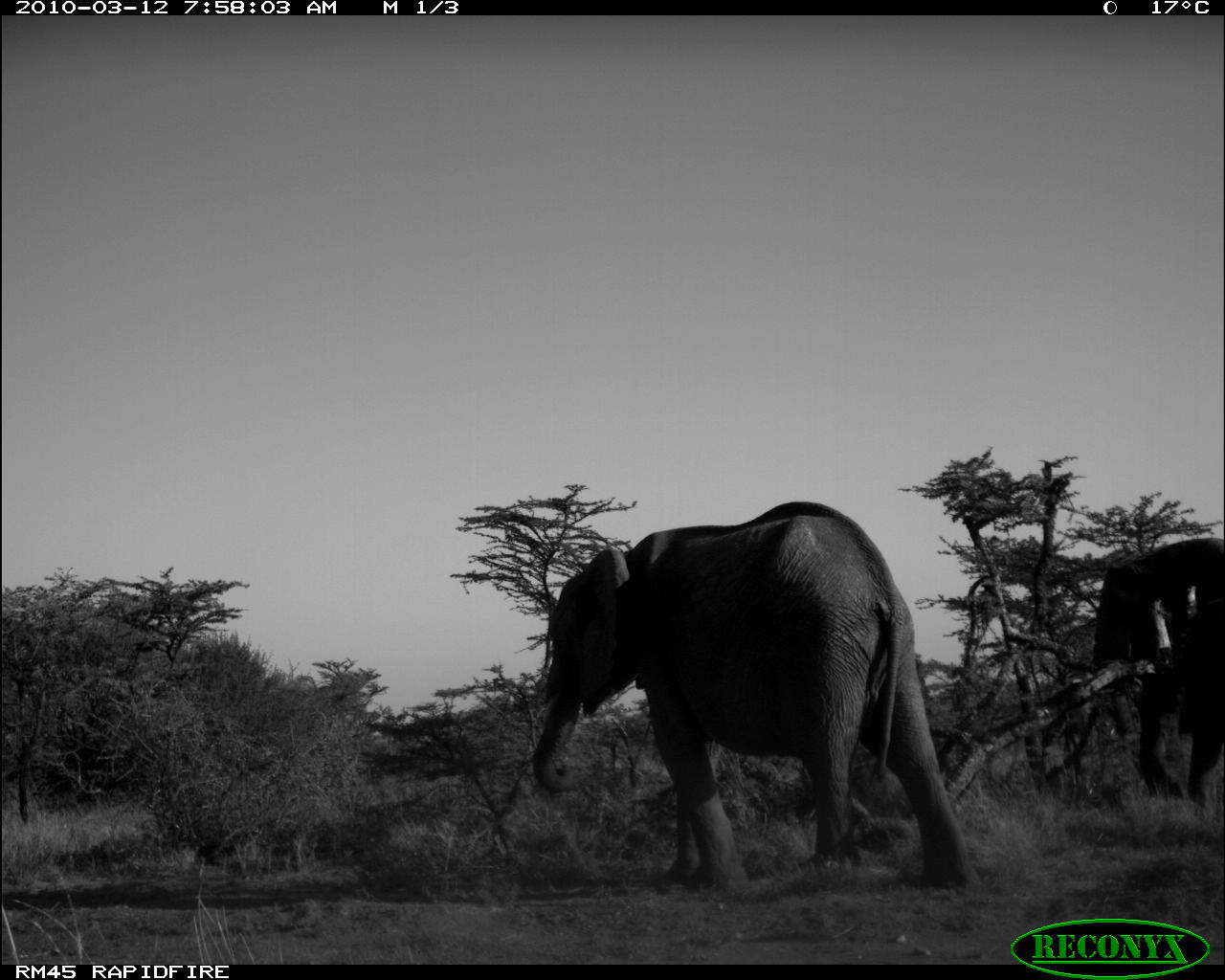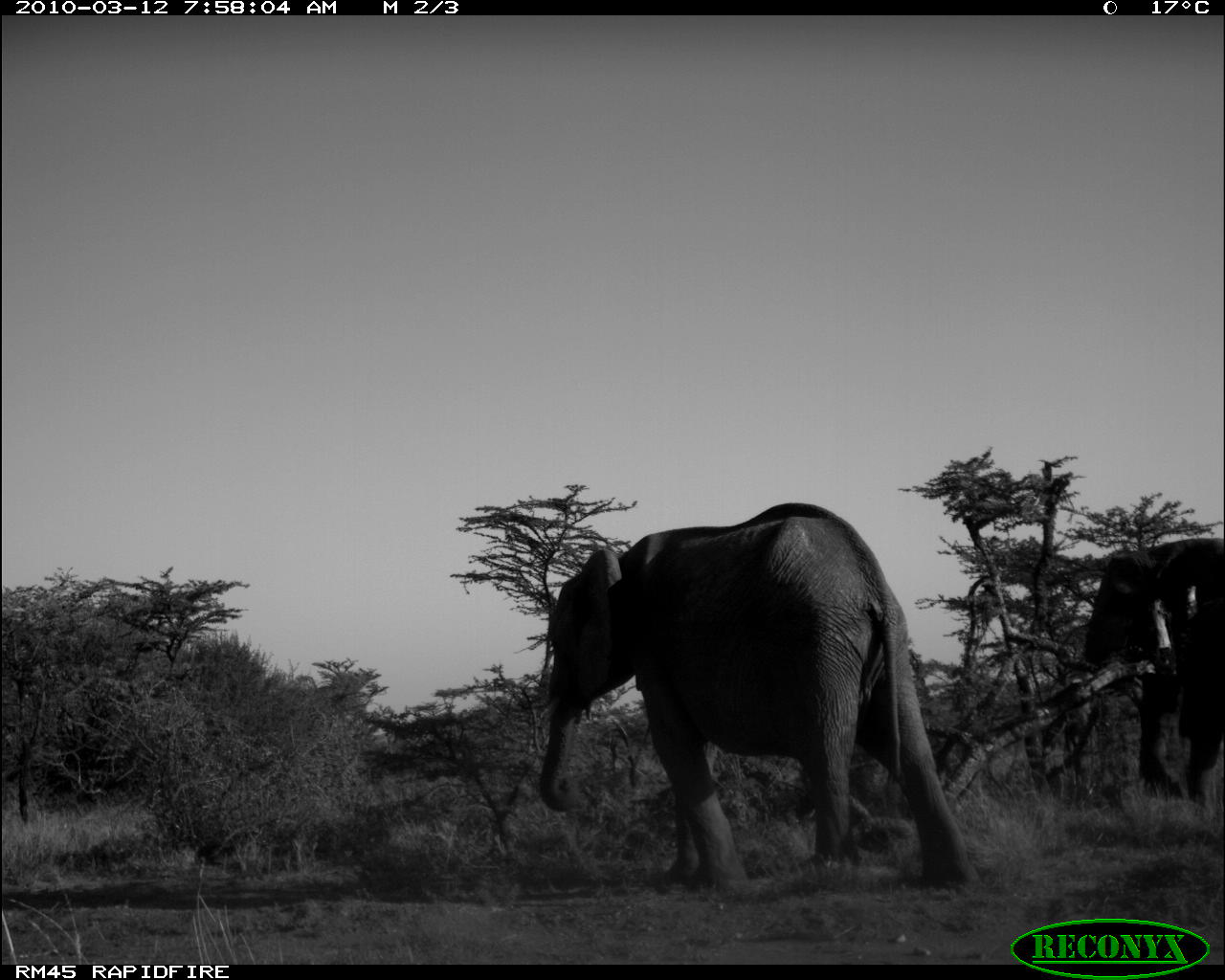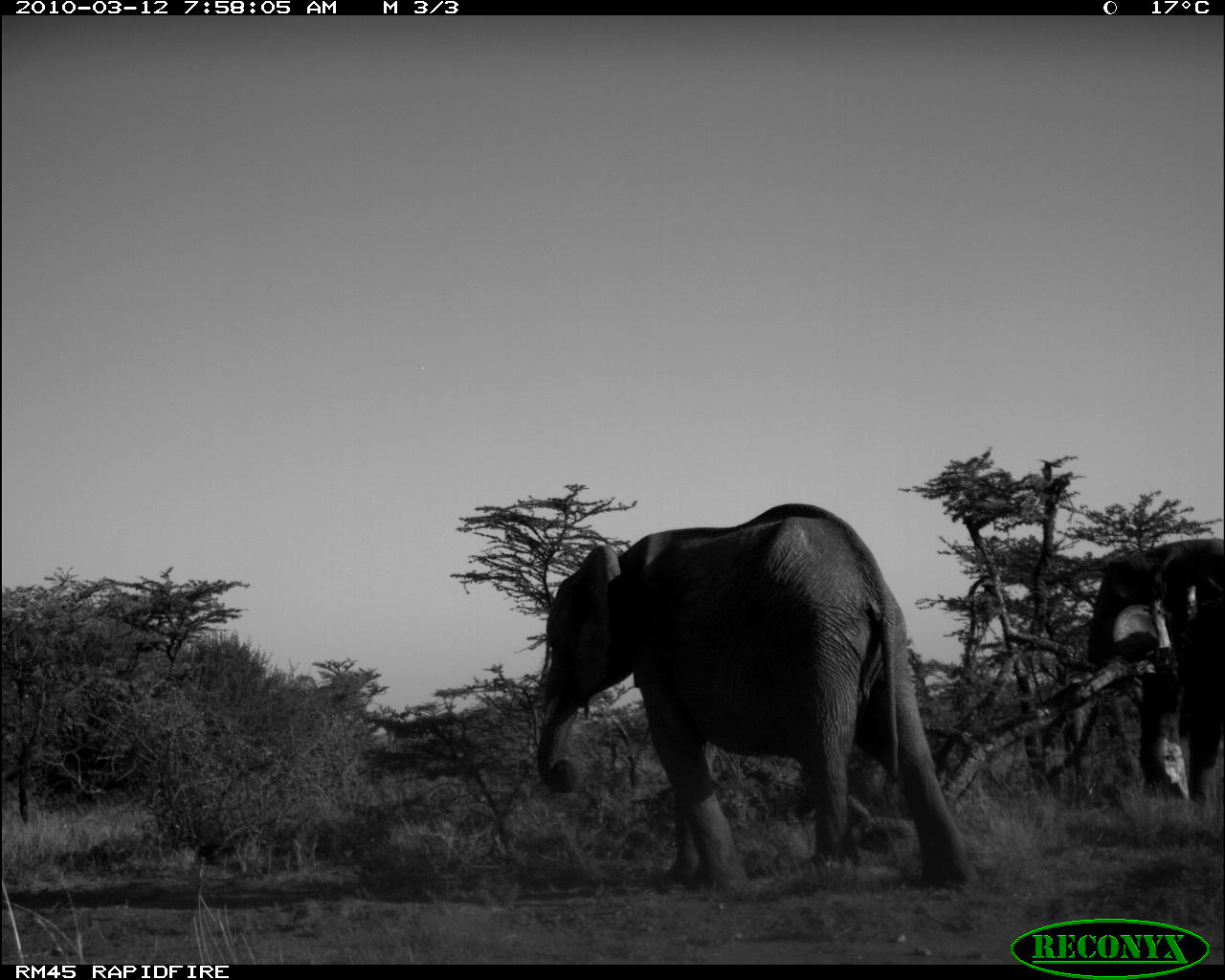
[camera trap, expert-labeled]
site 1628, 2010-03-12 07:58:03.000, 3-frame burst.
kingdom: Animalia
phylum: Chordata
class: Mammalia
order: Proboscidea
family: Elephantidae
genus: Loxodonta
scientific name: Loxodonta africana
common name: african bush elephant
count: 2